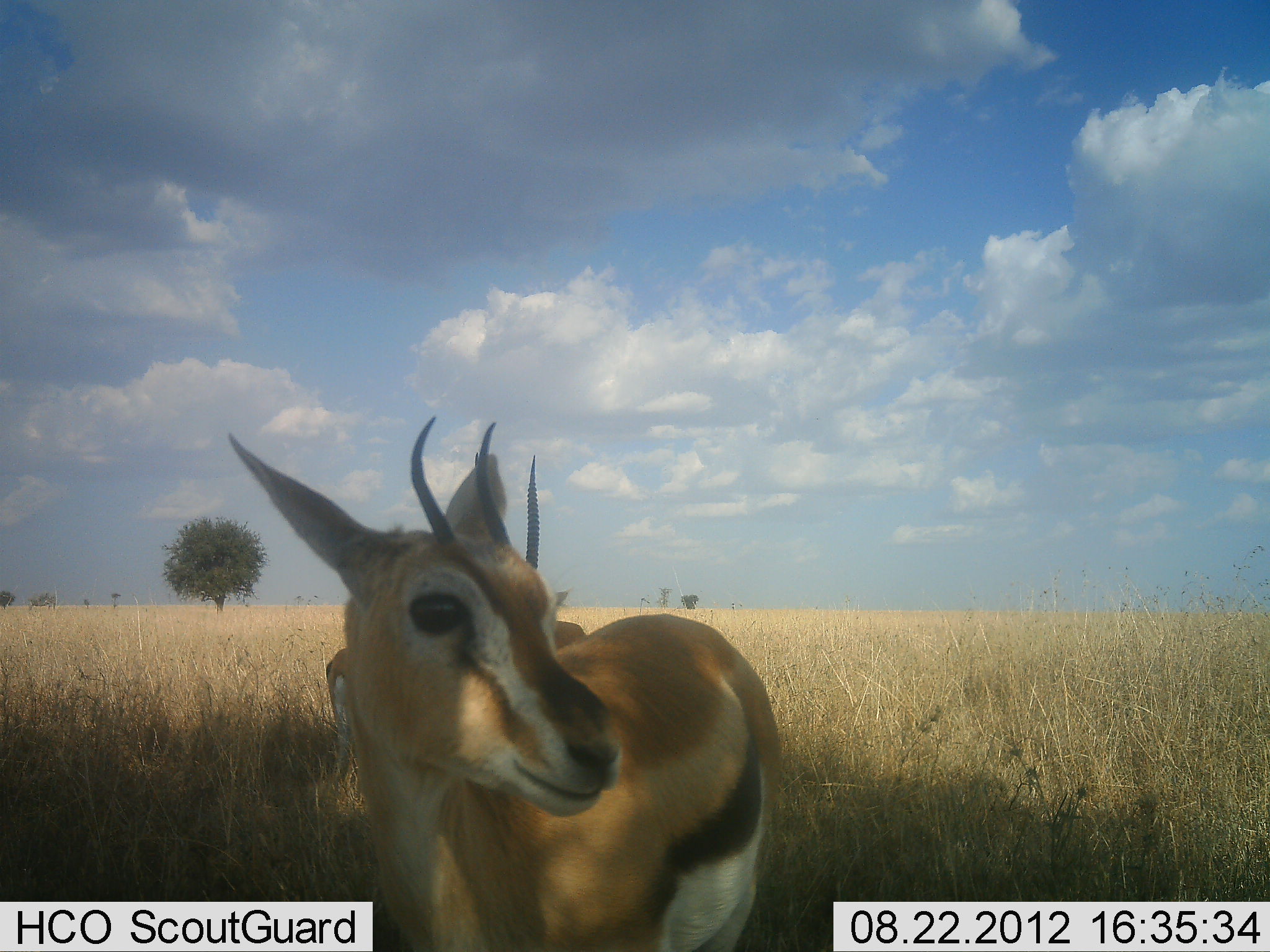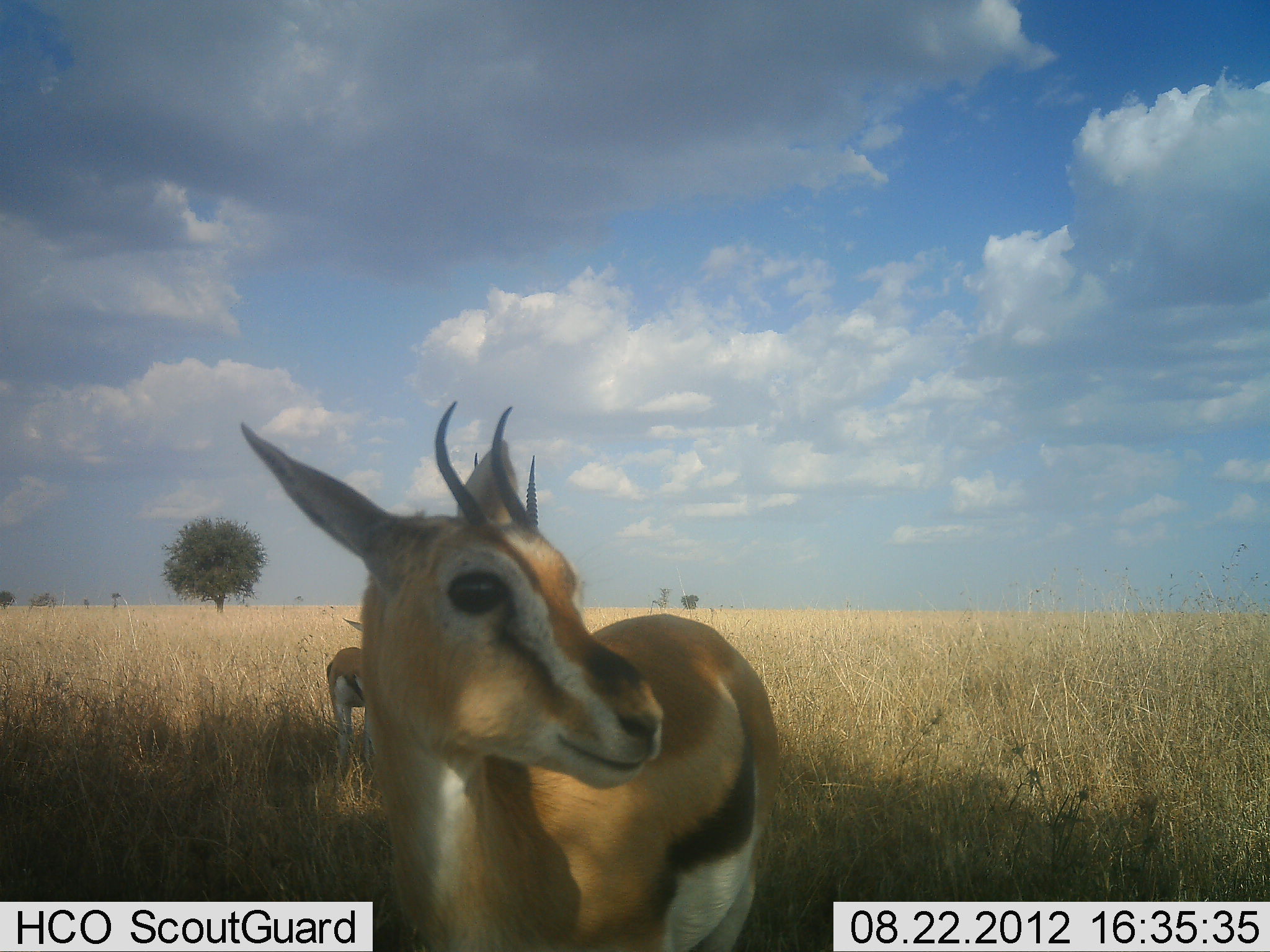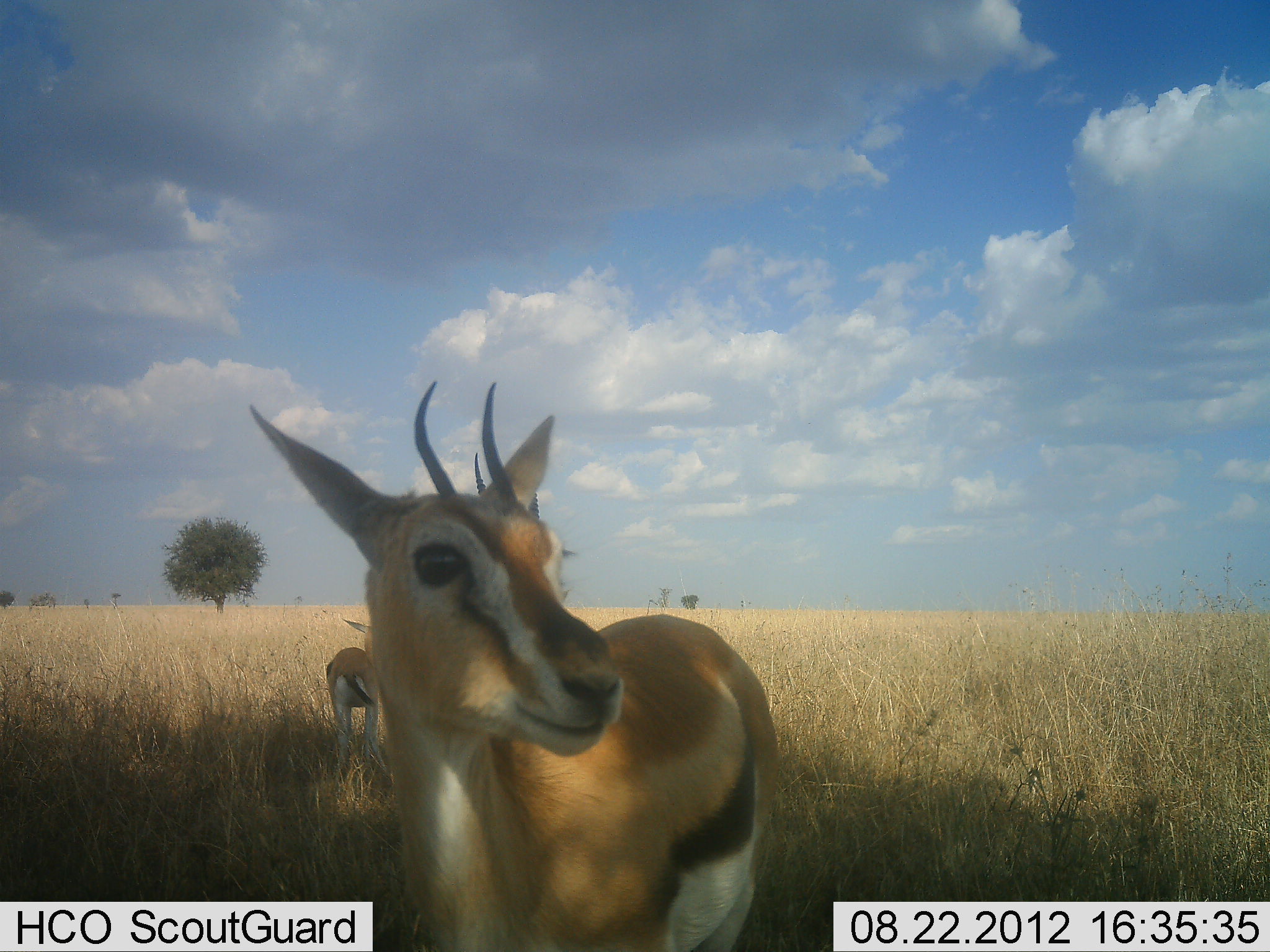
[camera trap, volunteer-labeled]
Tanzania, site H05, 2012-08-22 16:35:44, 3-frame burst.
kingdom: Animalia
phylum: Chordata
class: Mammalia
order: Artiodactyla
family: Bovidae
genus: Eudorcas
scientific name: Eudorcas thomsonii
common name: thomson's gazelle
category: gazellethomsons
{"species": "gazellethomsons (thomson's gazelle) (Eudorcas thomsonii)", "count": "3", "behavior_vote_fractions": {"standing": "100%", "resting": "0%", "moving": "0%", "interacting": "0%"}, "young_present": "0%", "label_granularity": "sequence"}